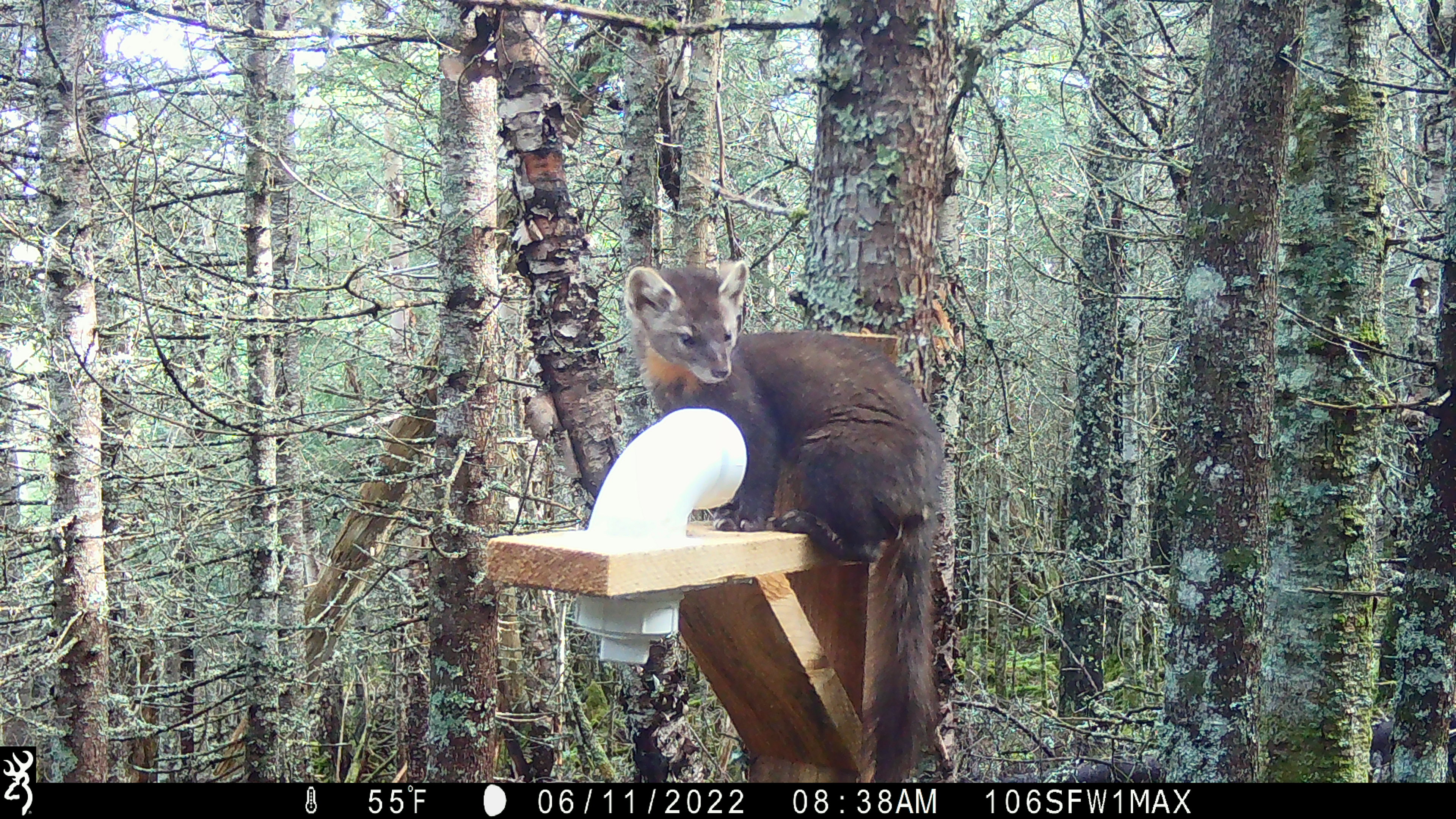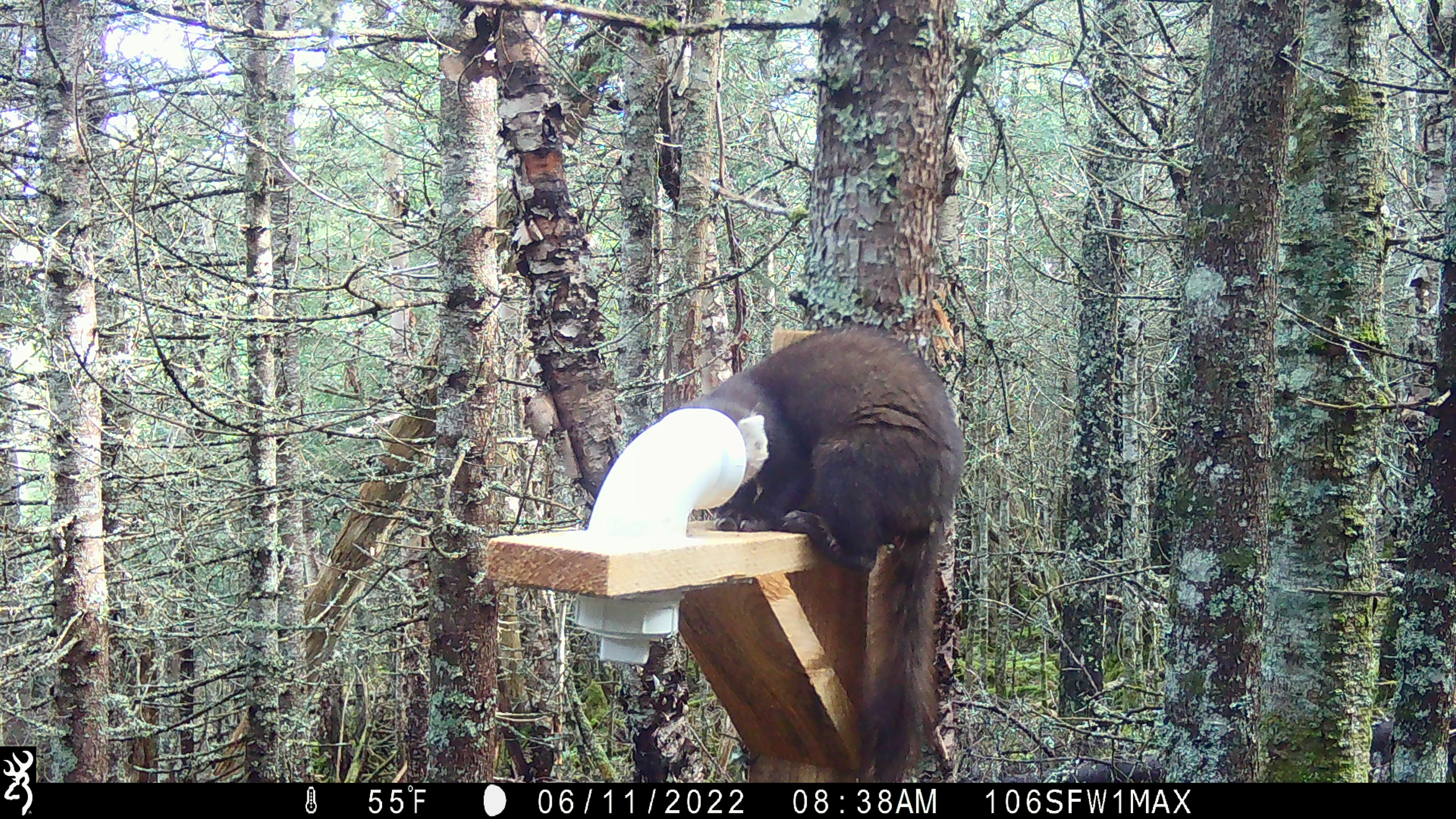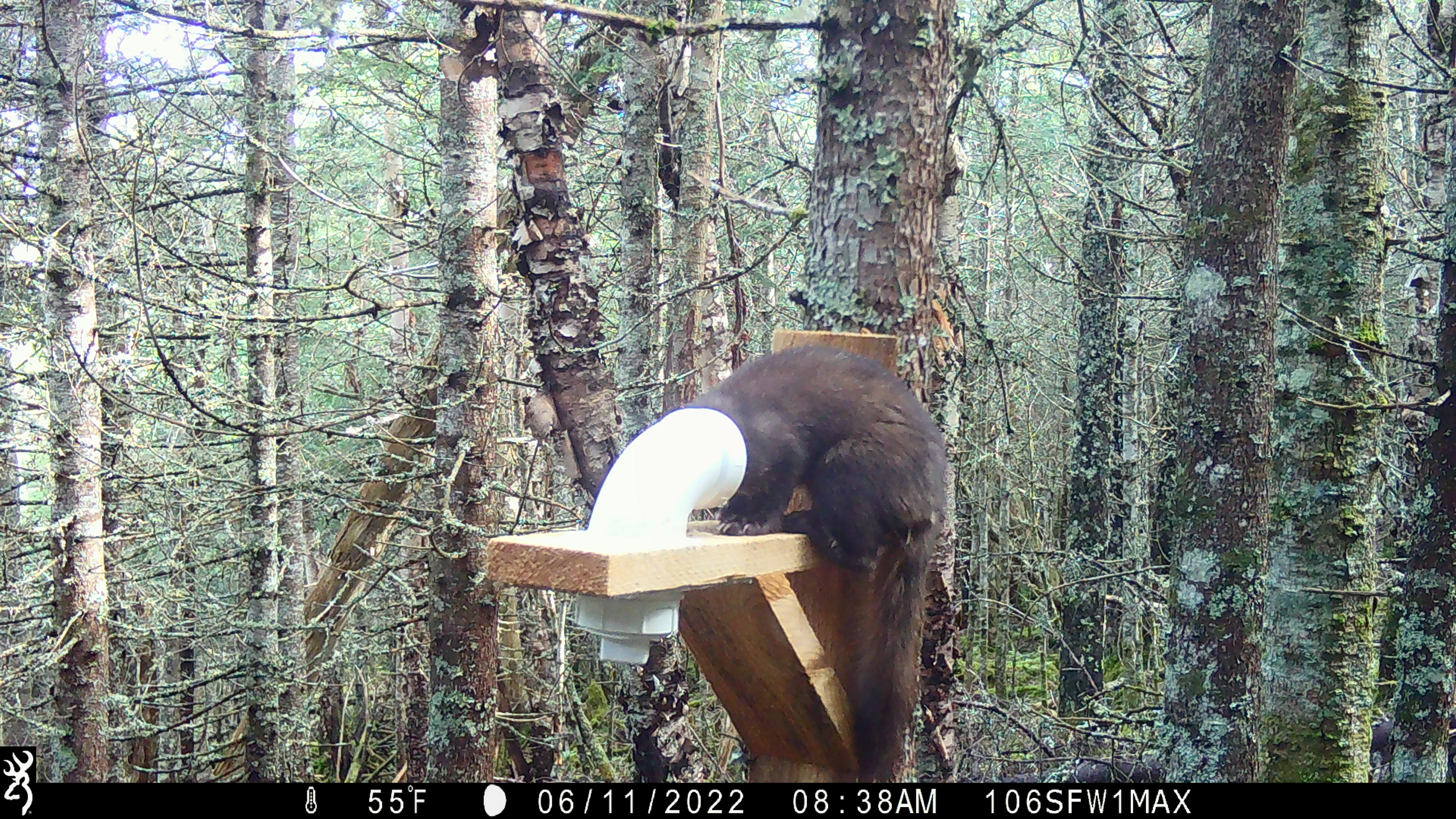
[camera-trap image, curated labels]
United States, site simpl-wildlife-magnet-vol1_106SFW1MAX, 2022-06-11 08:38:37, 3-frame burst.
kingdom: Animalia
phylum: Chordata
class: Mammalia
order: Carnivora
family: Mustelidae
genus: Martes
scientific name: Martes americana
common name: american marten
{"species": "american marten (Martes americana)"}